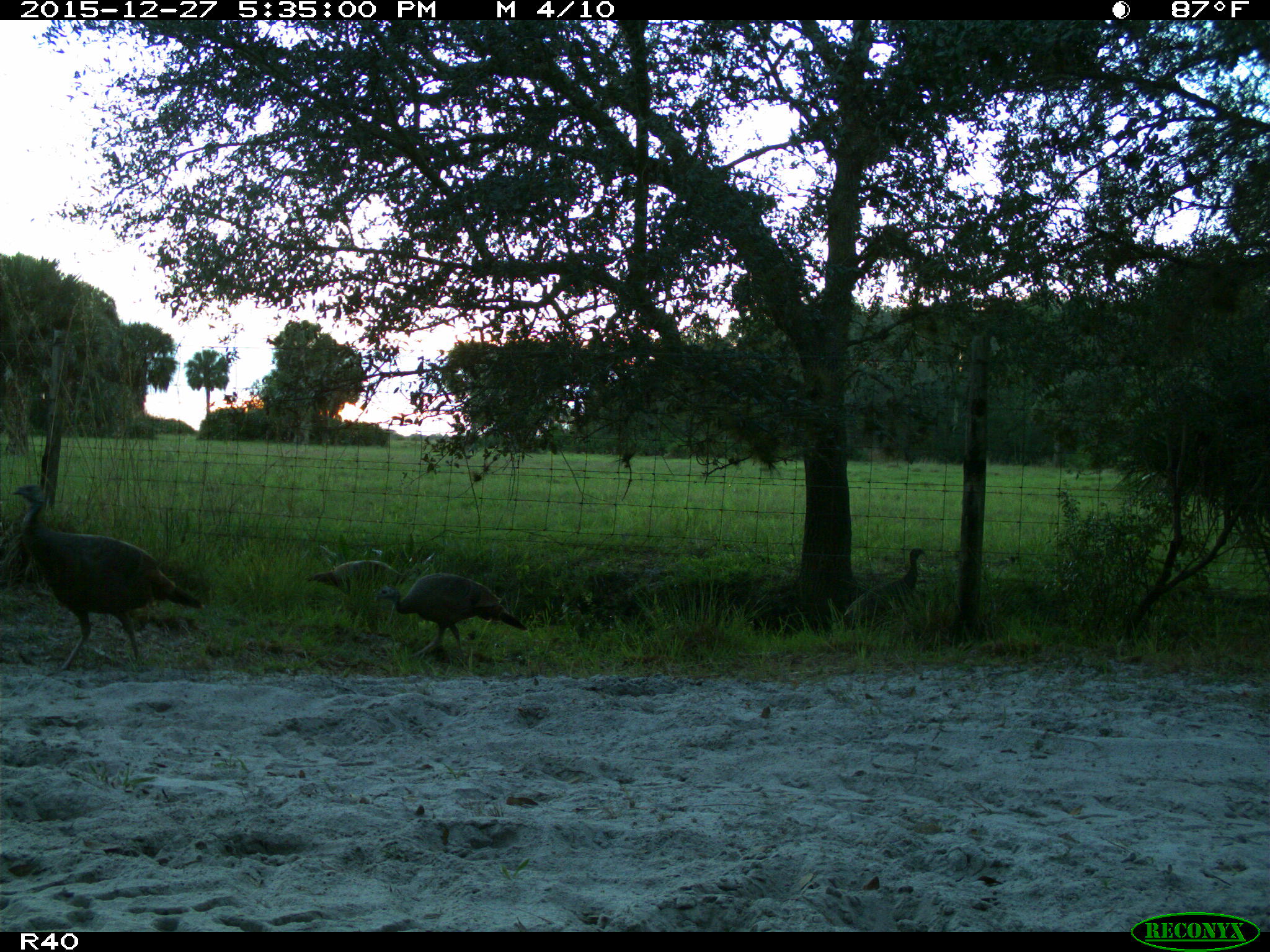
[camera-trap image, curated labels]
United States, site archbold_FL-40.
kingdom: Animalia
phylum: Chordata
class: Aves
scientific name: Aves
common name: birds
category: unidentified bird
Unidentified bird (birds) (Aves).